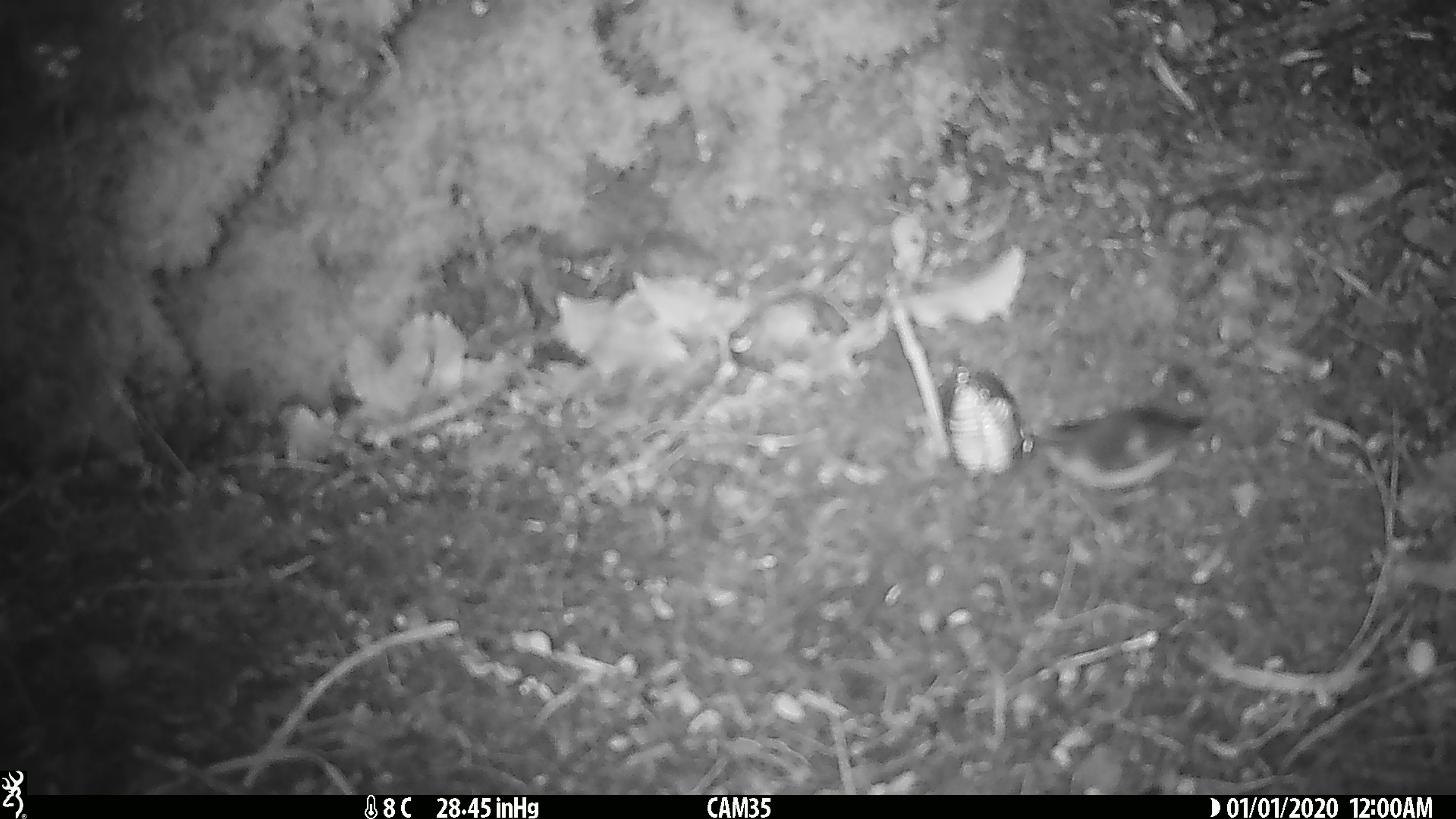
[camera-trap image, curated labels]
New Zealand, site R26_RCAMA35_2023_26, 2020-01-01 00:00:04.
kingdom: Animalia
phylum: Chordata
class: Aves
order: Passeriformes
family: Acanthisittidae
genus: Acanthisitta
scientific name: Acanthisitta chloris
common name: rifleman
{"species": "rifleman (Acanthisitta chloris)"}